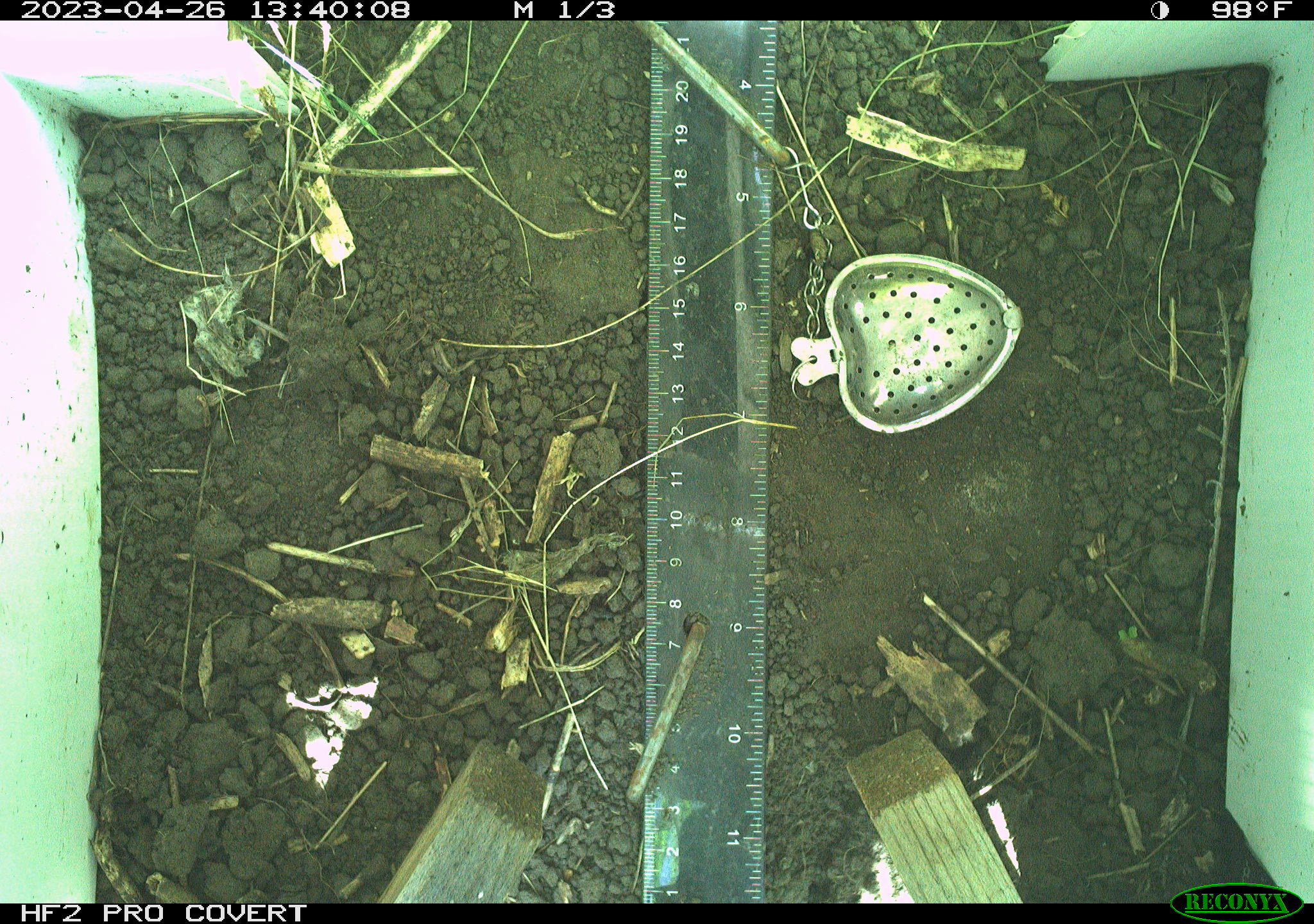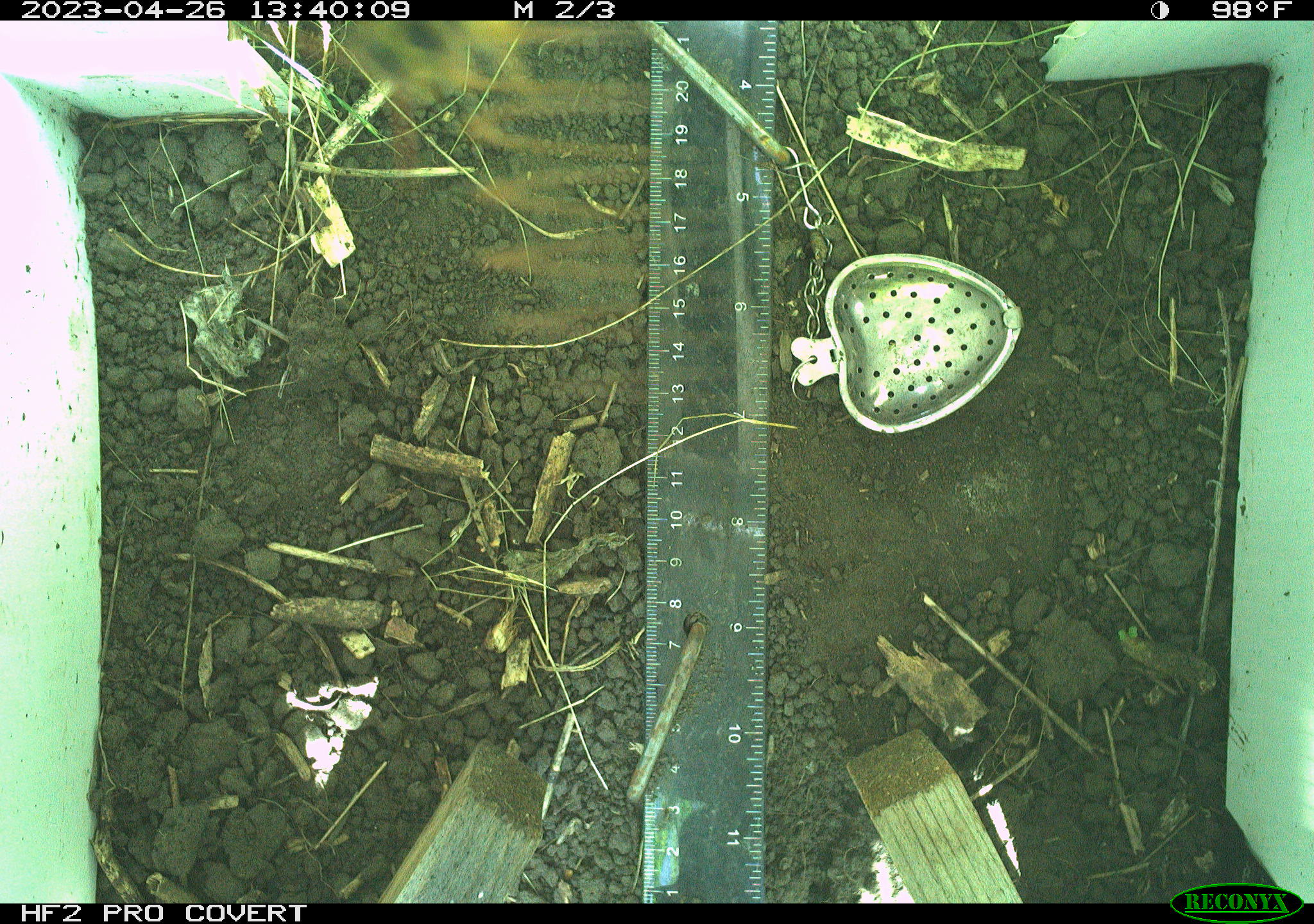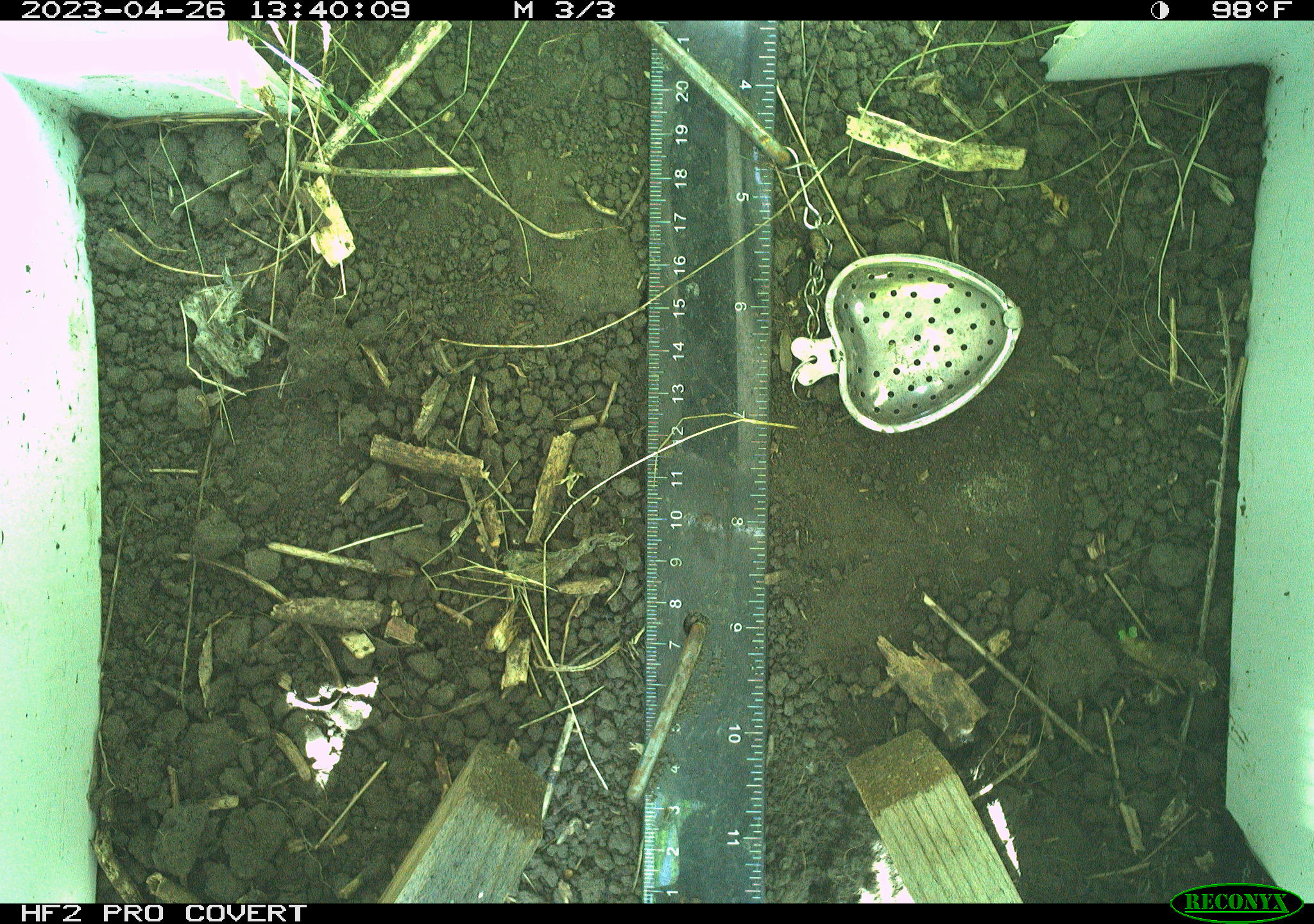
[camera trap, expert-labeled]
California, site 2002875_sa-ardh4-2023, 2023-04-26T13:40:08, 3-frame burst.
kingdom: Animalia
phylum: Arthropoda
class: Insecta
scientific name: Insecta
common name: insect